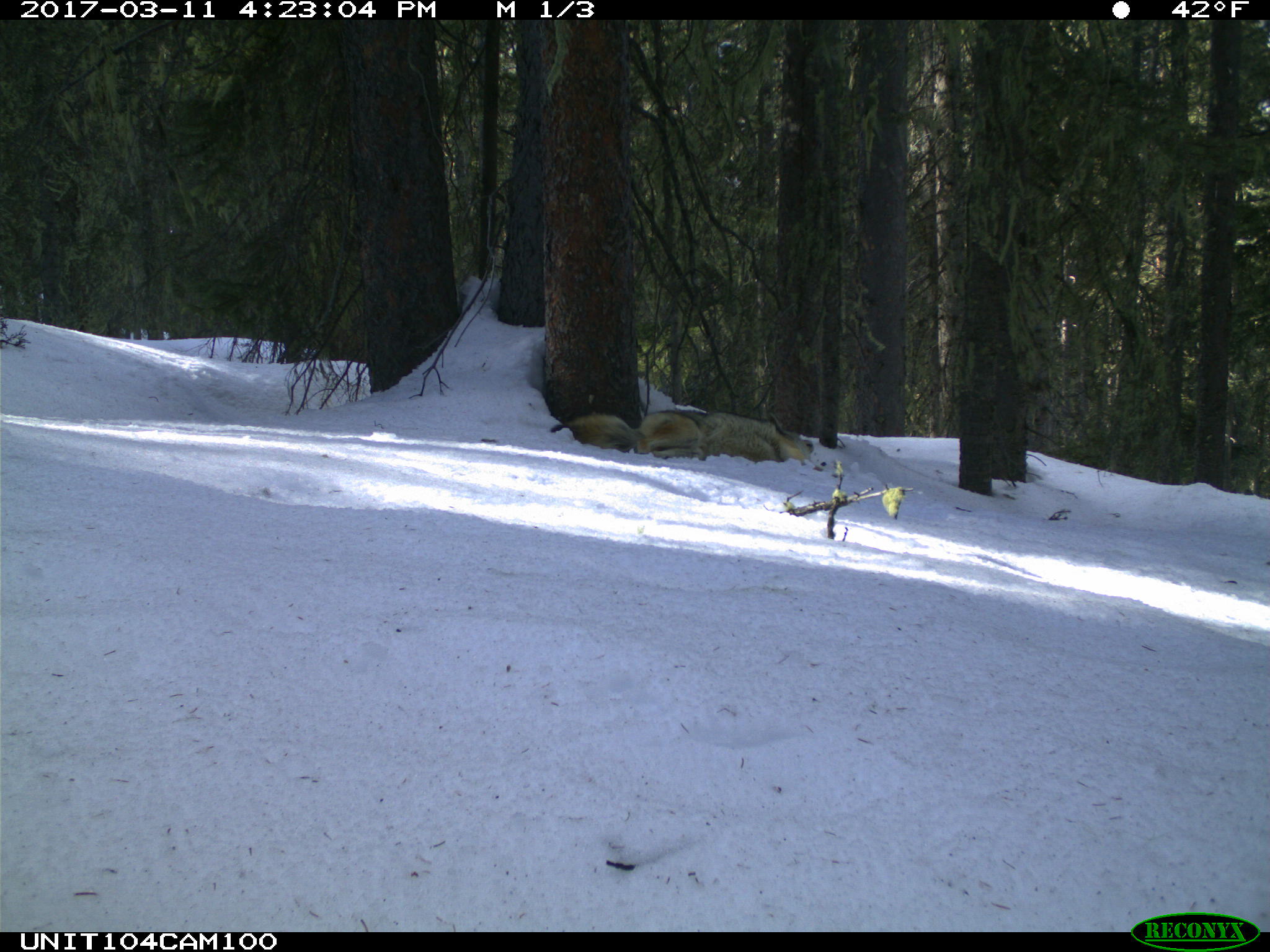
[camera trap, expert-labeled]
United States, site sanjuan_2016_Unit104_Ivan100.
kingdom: Animalia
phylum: Chordata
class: Mammalia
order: Carnivora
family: Canidae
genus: Canis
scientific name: Canis latrans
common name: coyote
Canis latrans (coyote).